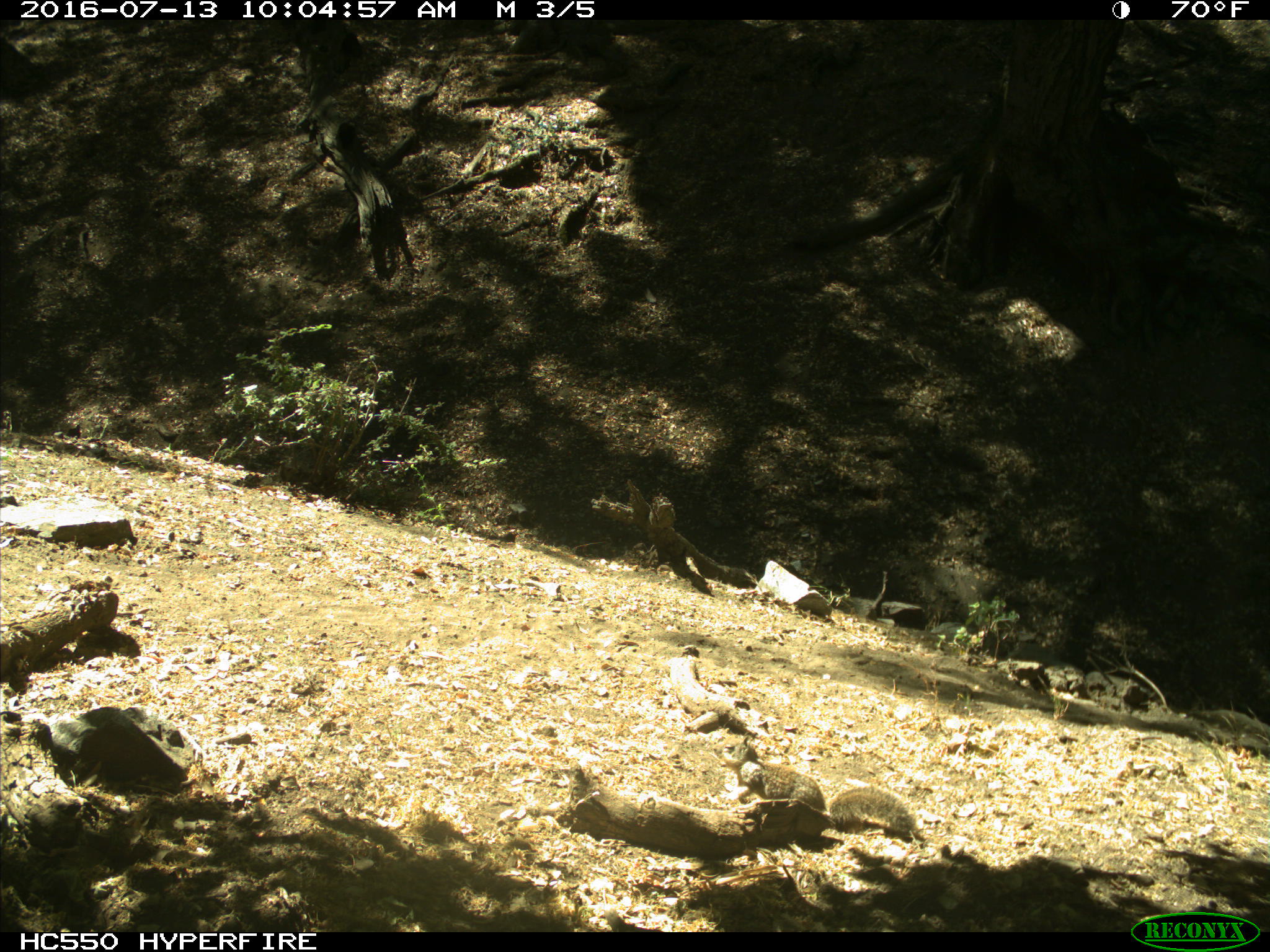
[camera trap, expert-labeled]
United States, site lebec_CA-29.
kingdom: Animalia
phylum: Chordata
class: Mammalia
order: Rodentia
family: Sciuridae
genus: Otospermophilus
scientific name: Otospermophilus beecheyi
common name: california ground squirrel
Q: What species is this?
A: Otospermophilus beecheyi (california ground squirrel).